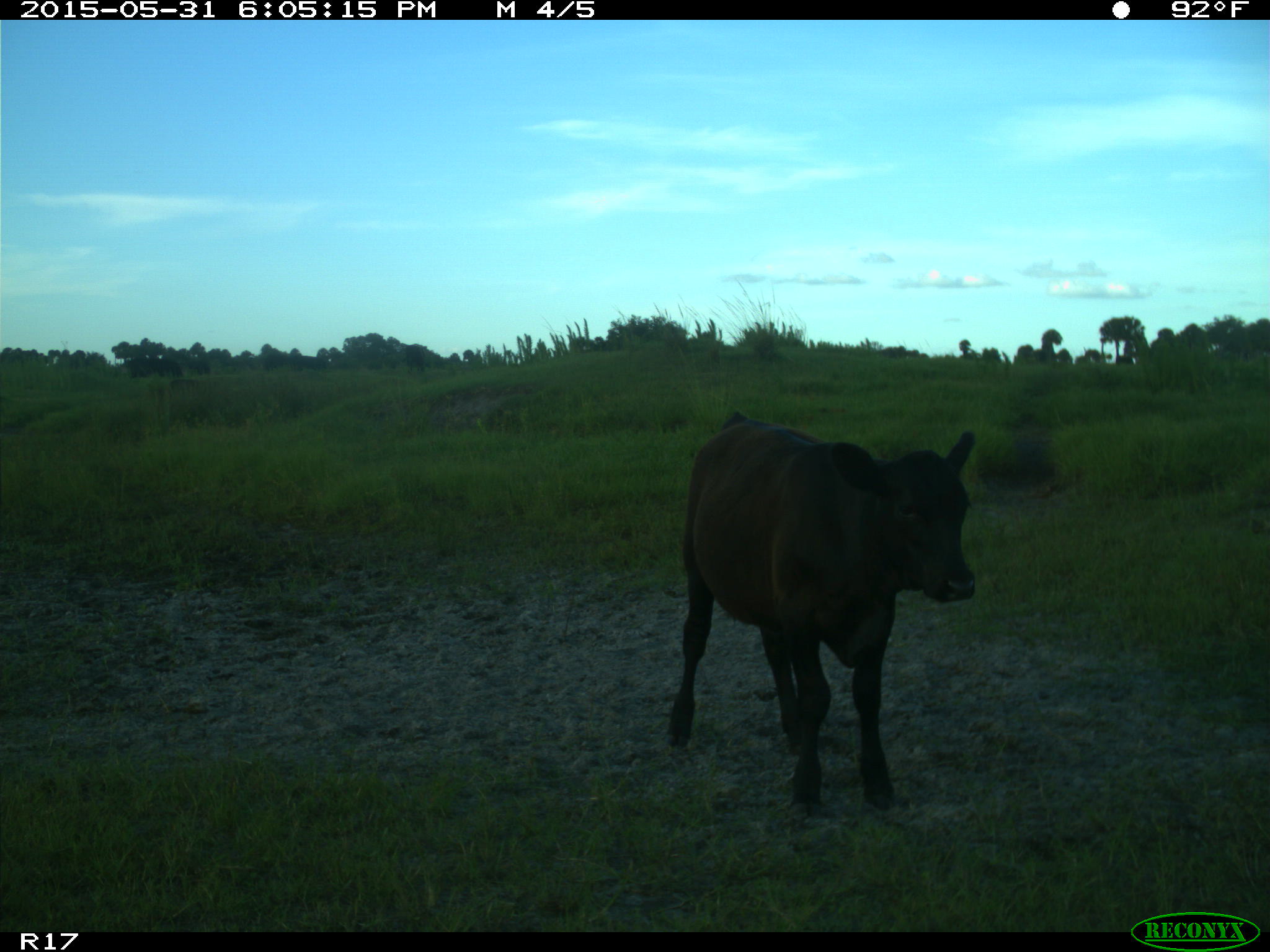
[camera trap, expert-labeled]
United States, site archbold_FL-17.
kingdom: Animalia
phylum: Chordata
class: Mammalia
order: Artiodactyla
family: Bovidae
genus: Bos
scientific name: Bos taurus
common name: domestic cow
Bos taurus (domestic cow).